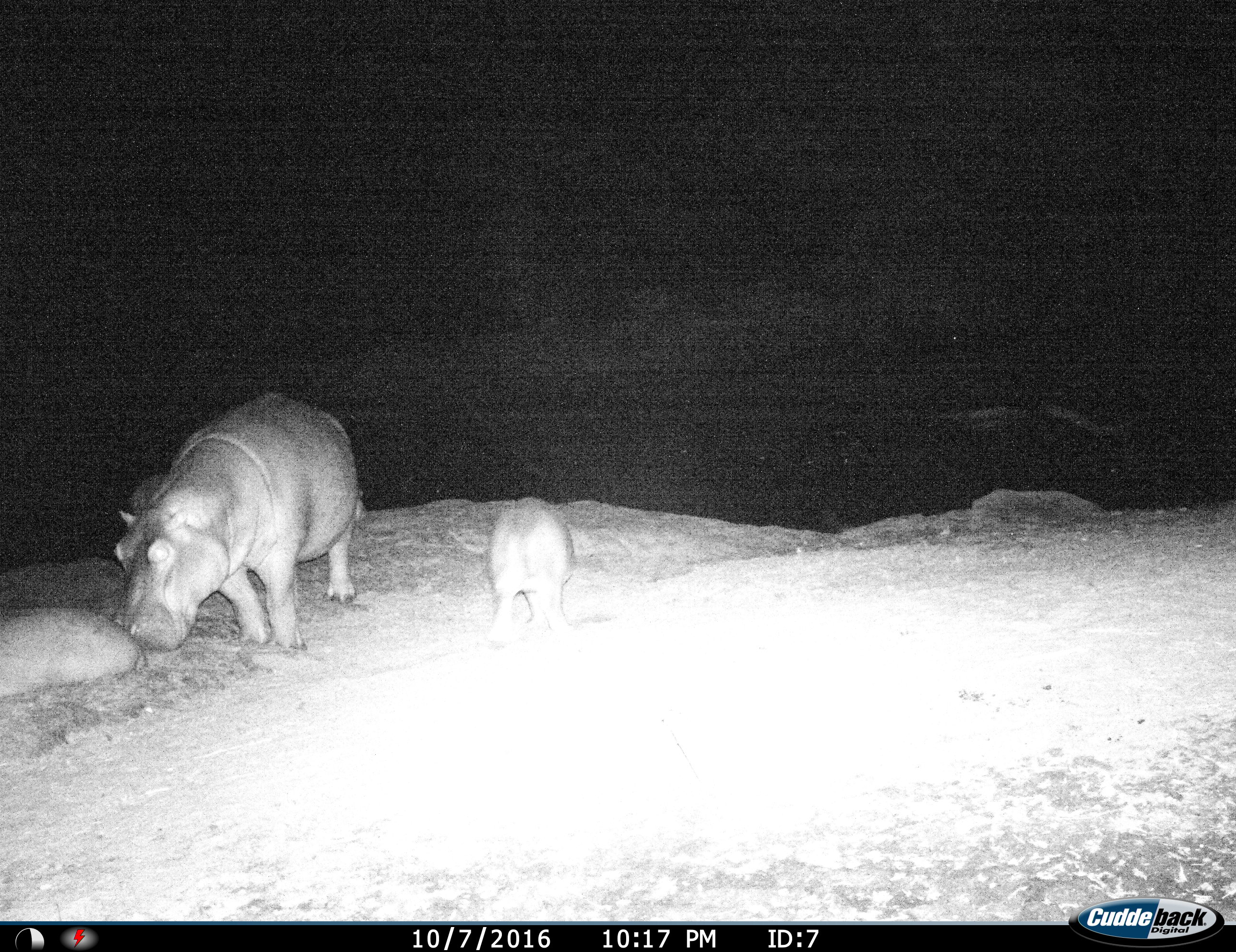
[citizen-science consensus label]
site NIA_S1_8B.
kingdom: Animalia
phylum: Chordata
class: Mammalia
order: Artiodactyla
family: Hippopotamidae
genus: Hippopotamus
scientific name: Hippopotamus amphibius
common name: hippopotamus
Hippopotamus (Hippopotamus amphibius), count 3. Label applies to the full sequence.